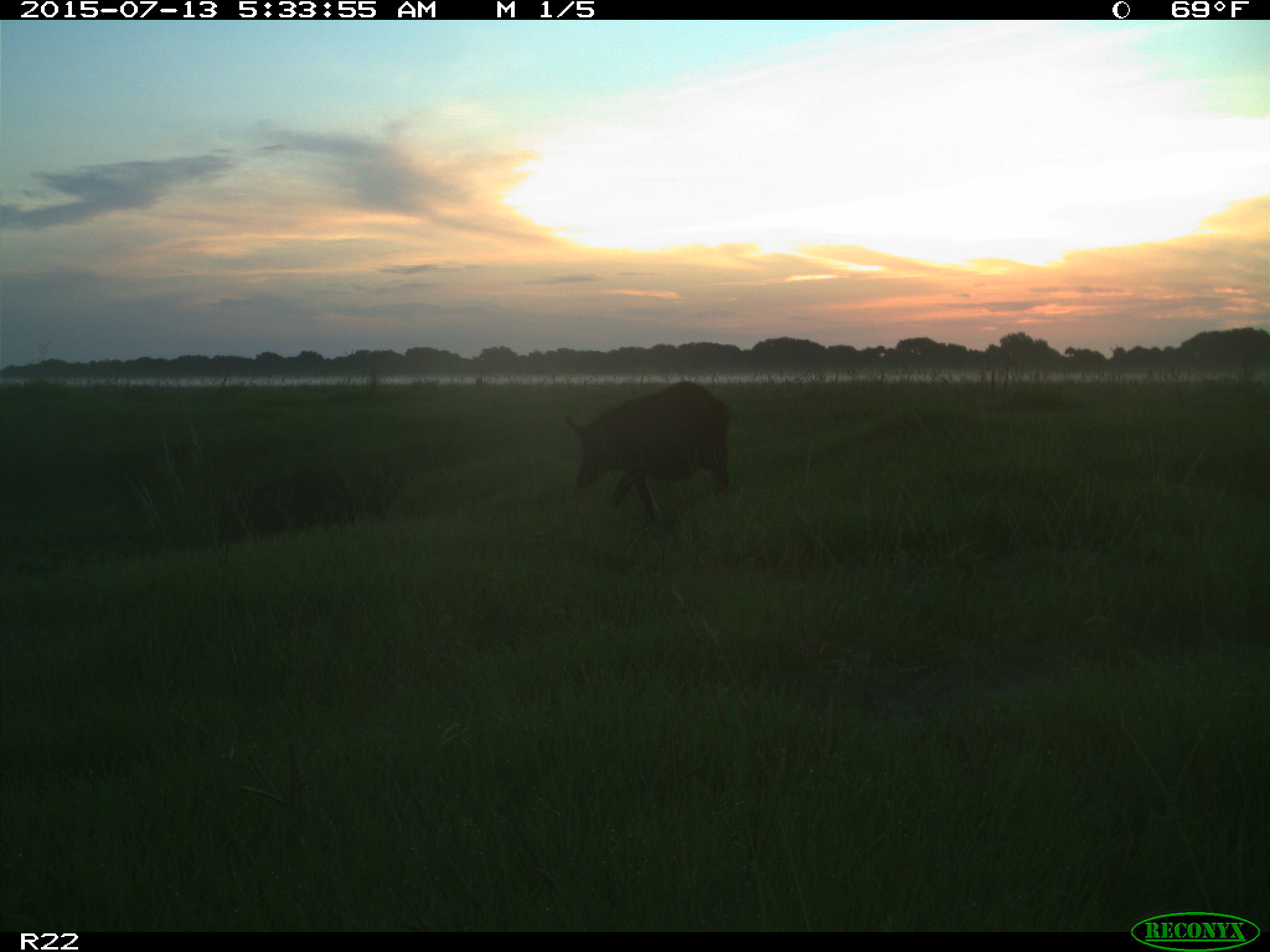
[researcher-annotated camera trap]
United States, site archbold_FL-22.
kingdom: Animalia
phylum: Chordata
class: Mammalia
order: Artiodactyla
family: Bovidae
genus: Bos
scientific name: Bos taurus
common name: domestic cow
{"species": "Bos taurus (domestic cow)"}